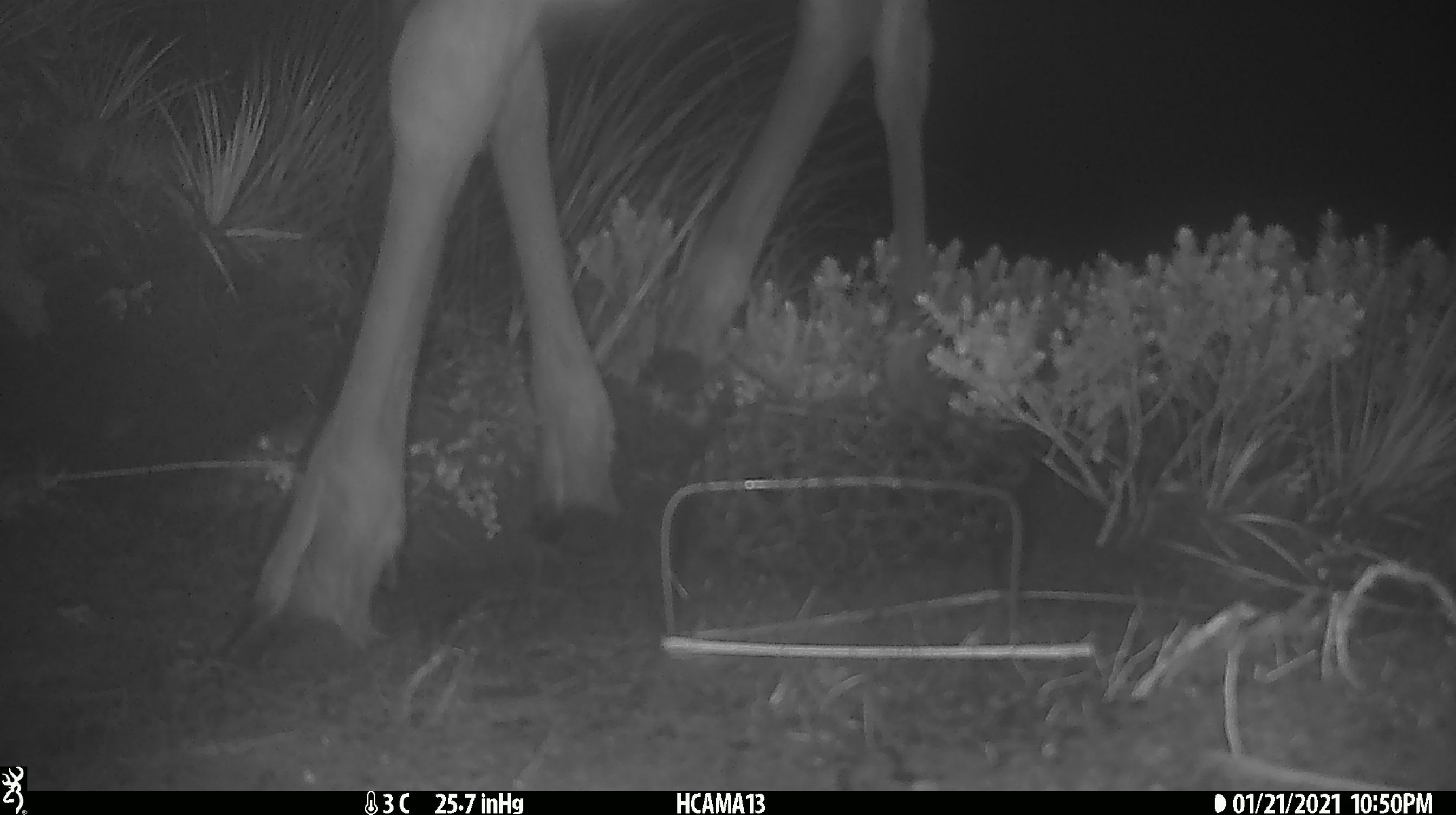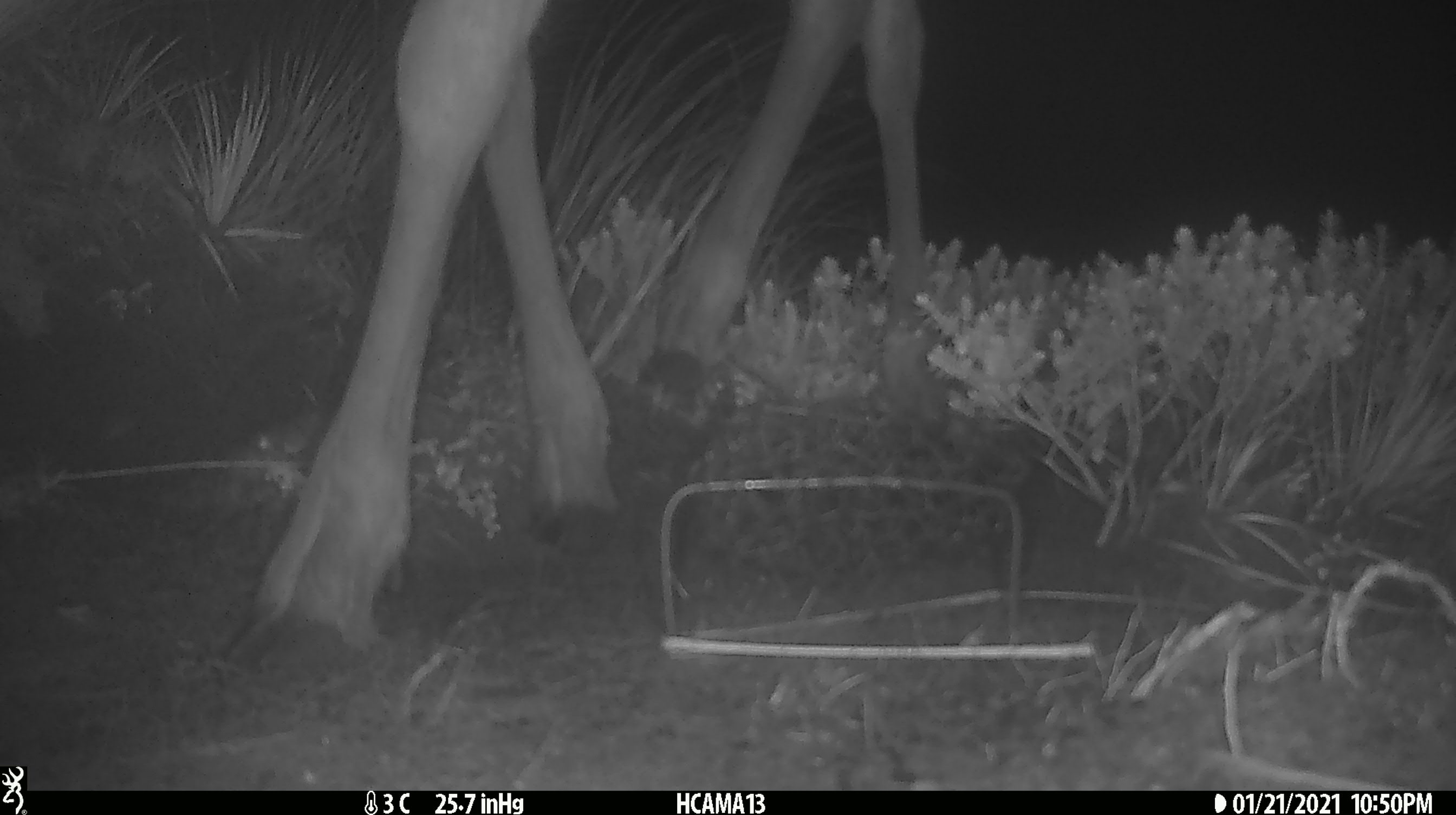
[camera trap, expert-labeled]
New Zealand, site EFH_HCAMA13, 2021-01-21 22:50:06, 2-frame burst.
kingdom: Animalia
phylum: Chordata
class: Mammalia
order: Artiodactyla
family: Cervidae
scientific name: Cervidae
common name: deer